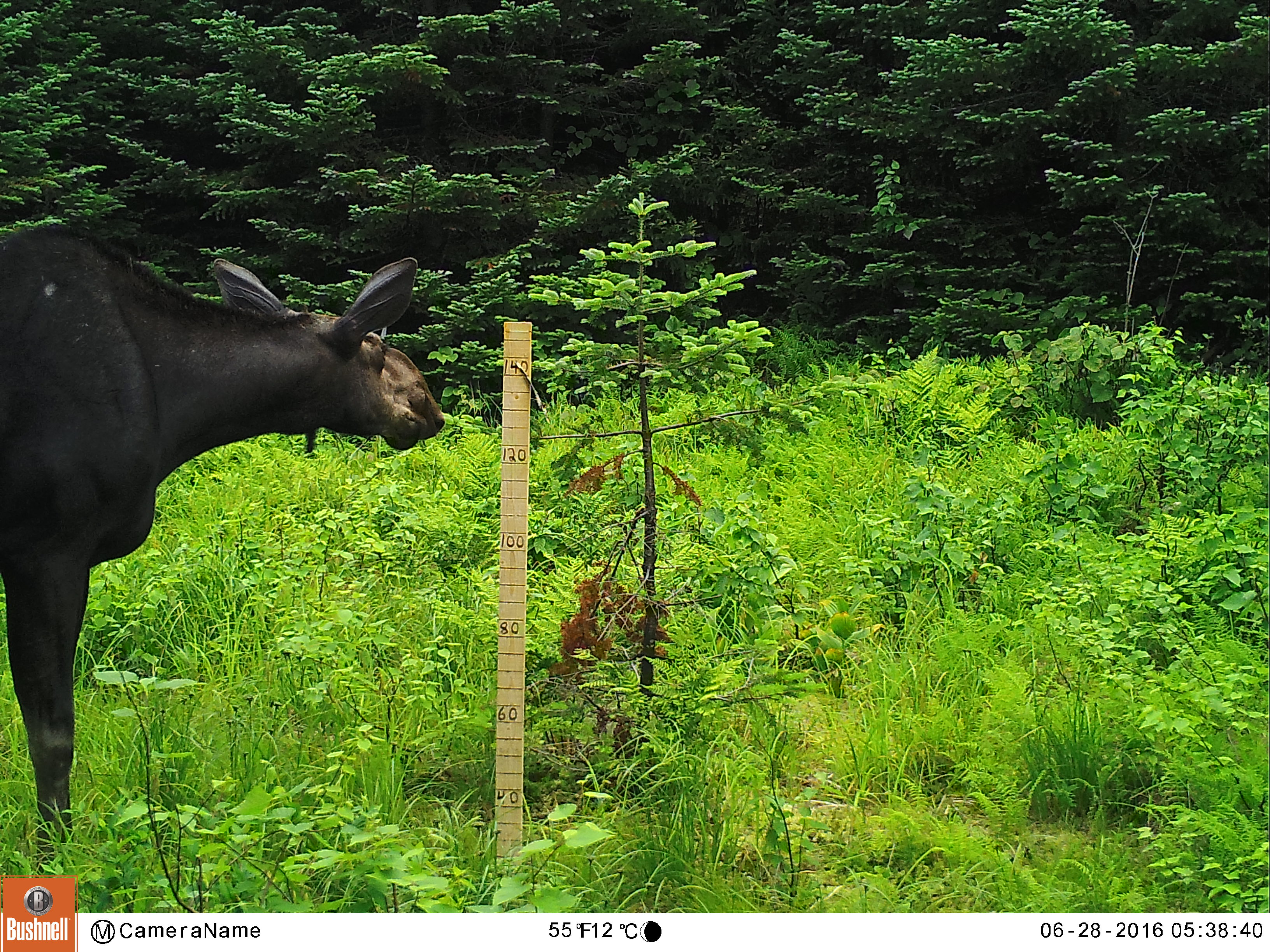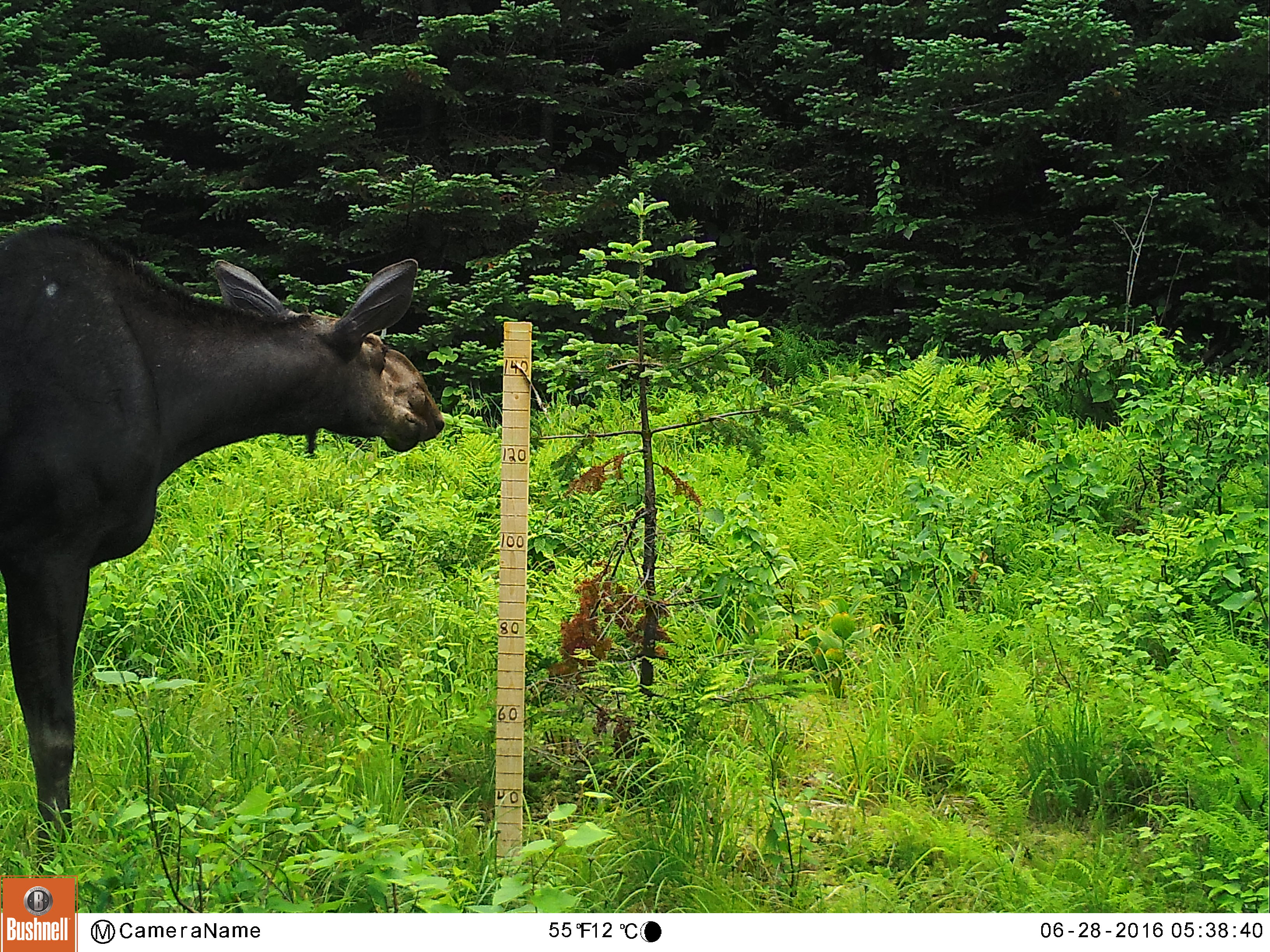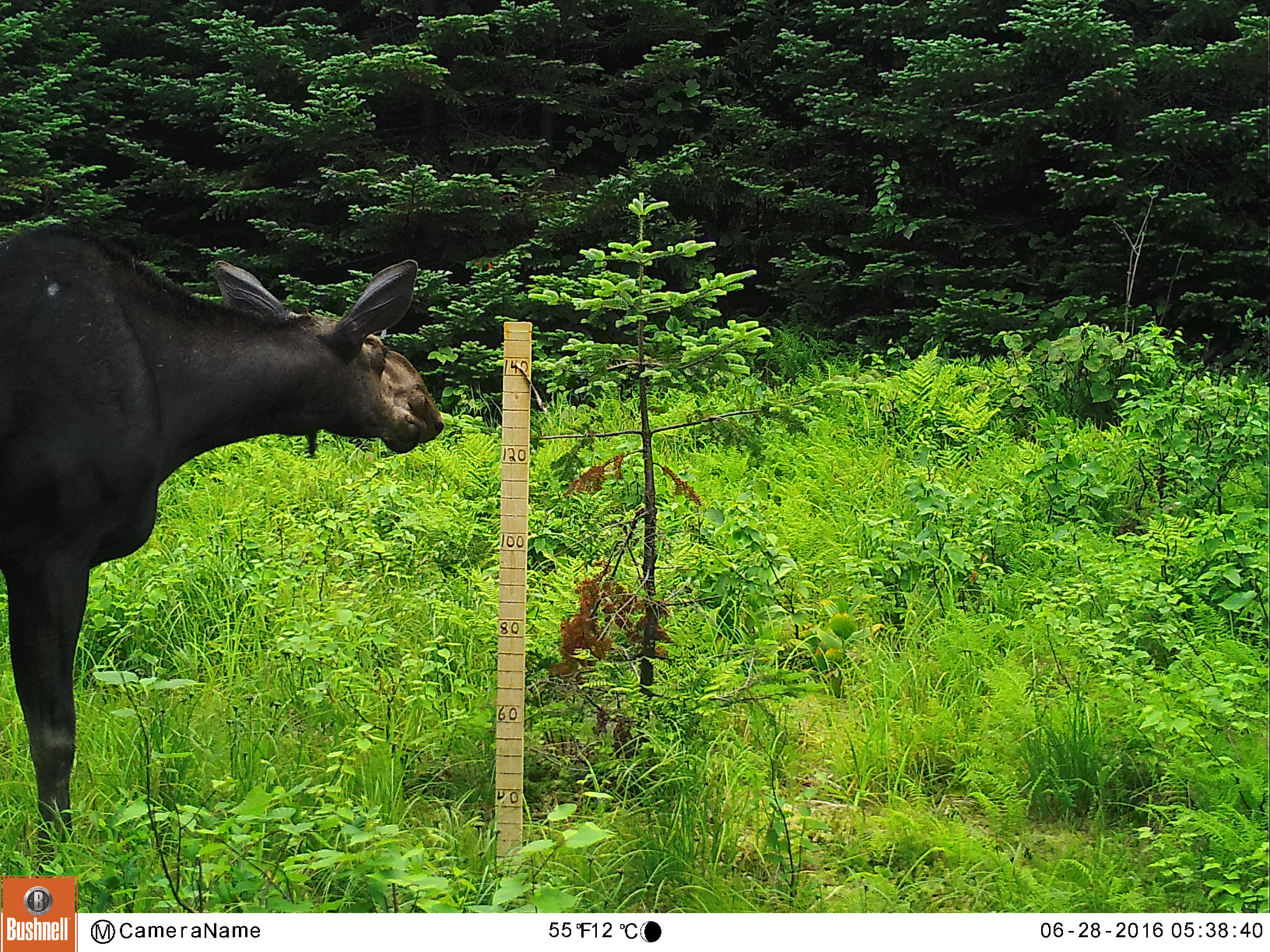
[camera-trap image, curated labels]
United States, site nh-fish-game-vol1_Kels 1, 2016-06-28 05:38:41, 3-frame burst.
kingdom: Animalia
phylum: Chordata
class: Mammalia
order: Artiodactyla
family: Cervidae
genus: Alces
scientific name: Alces alces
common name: moose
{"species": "moose (Alces alces)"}